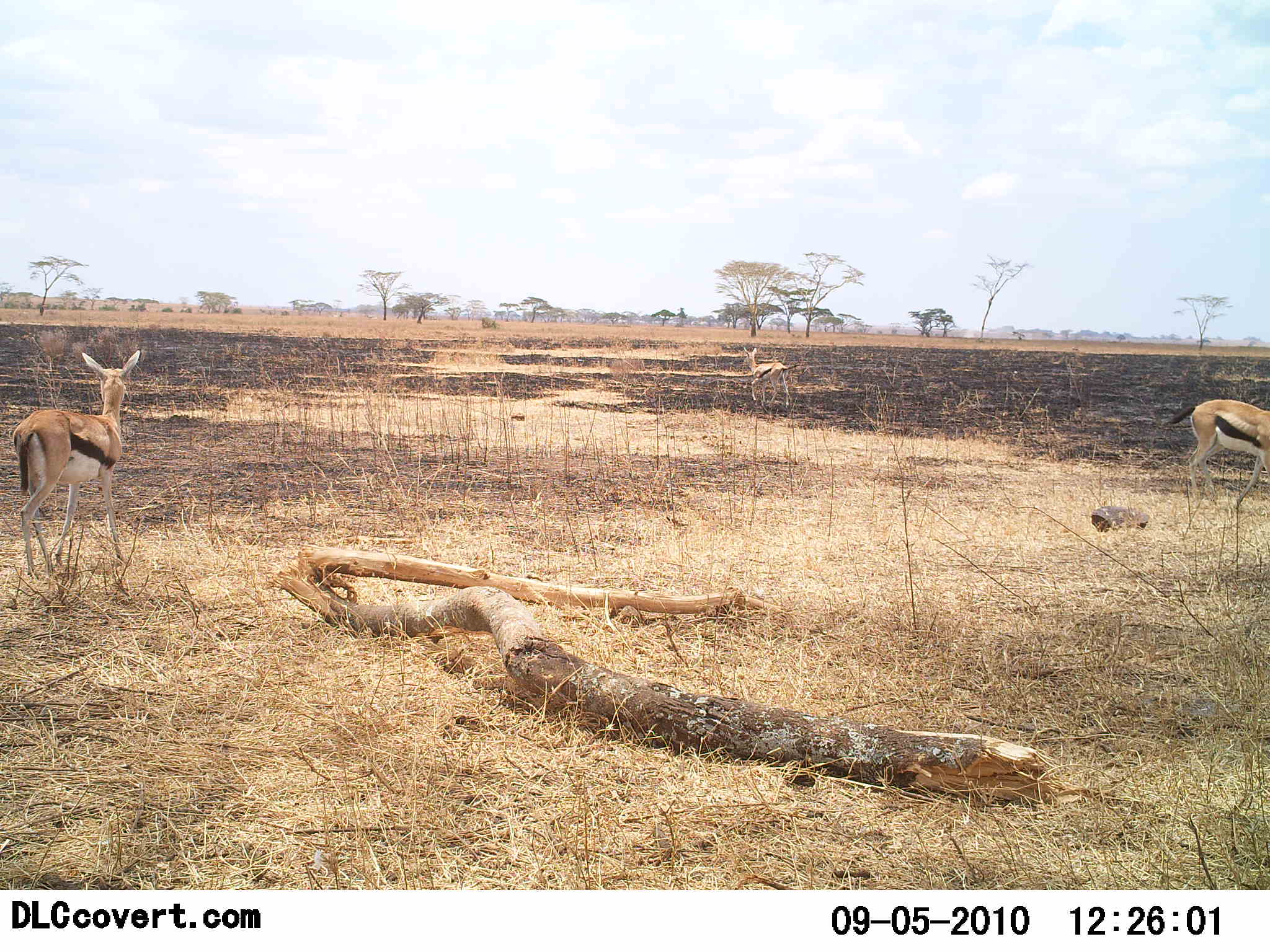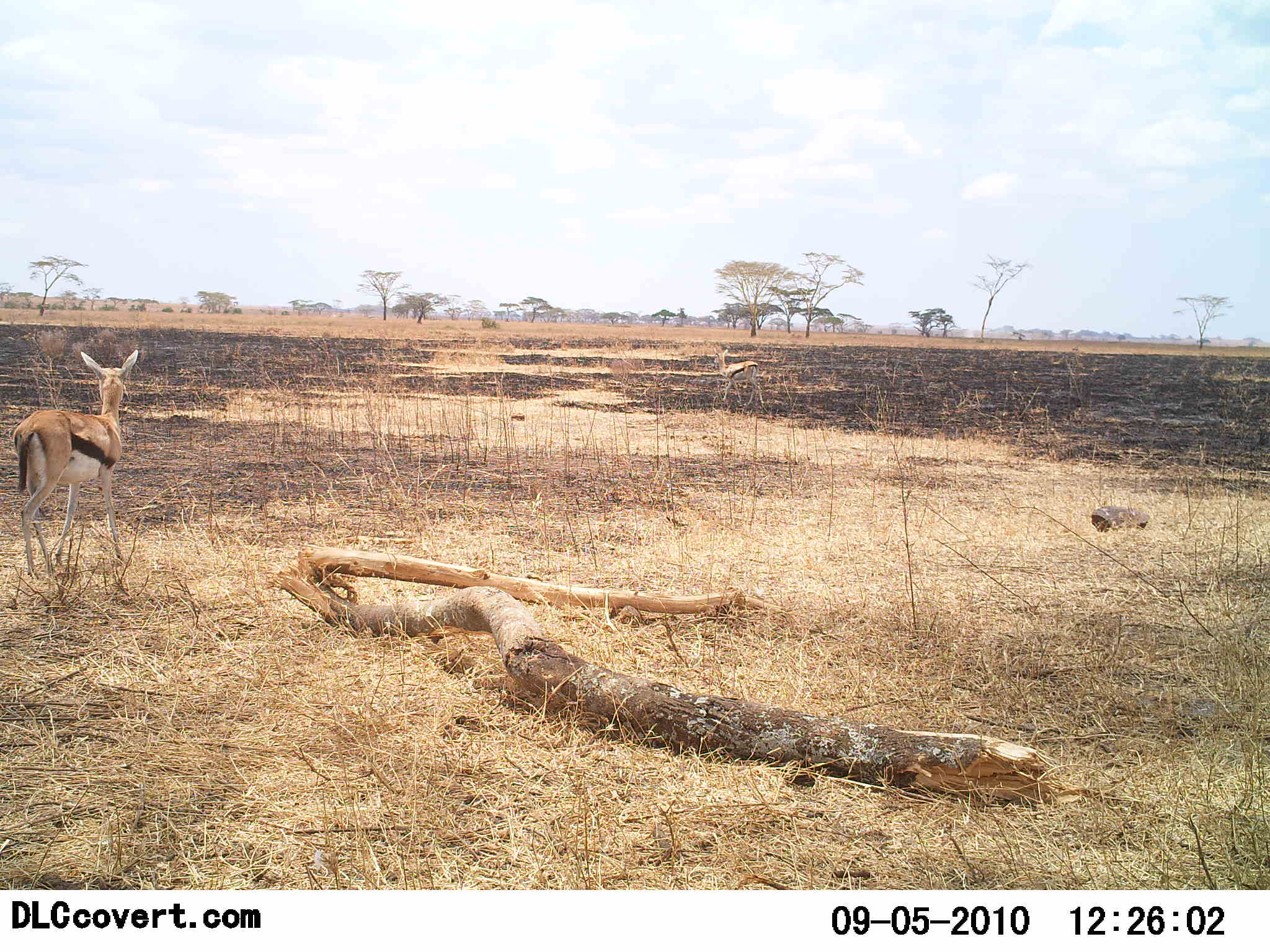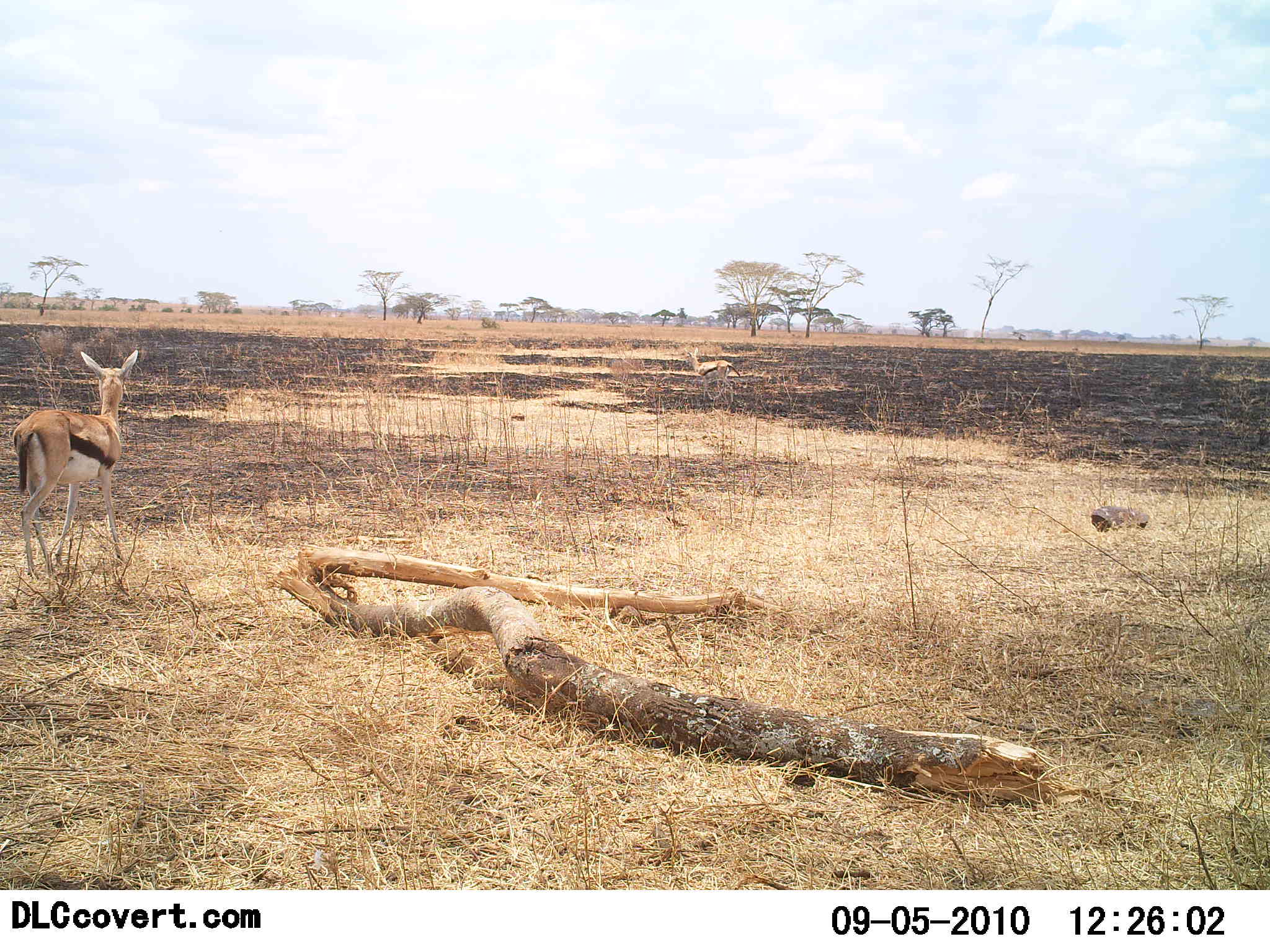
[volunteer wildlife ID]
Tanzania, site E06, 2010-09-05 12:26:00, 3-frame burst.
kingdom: Animalia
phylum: Chordata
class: Mammalia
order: Artiodactyla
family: Bovidae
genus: Eudorcas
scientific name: Eudorcas thomsonii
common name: thomson's gazelle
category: gazellethomsons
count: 3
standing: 80%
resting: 0%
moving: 80%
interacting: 0%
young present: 0%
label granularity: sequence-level